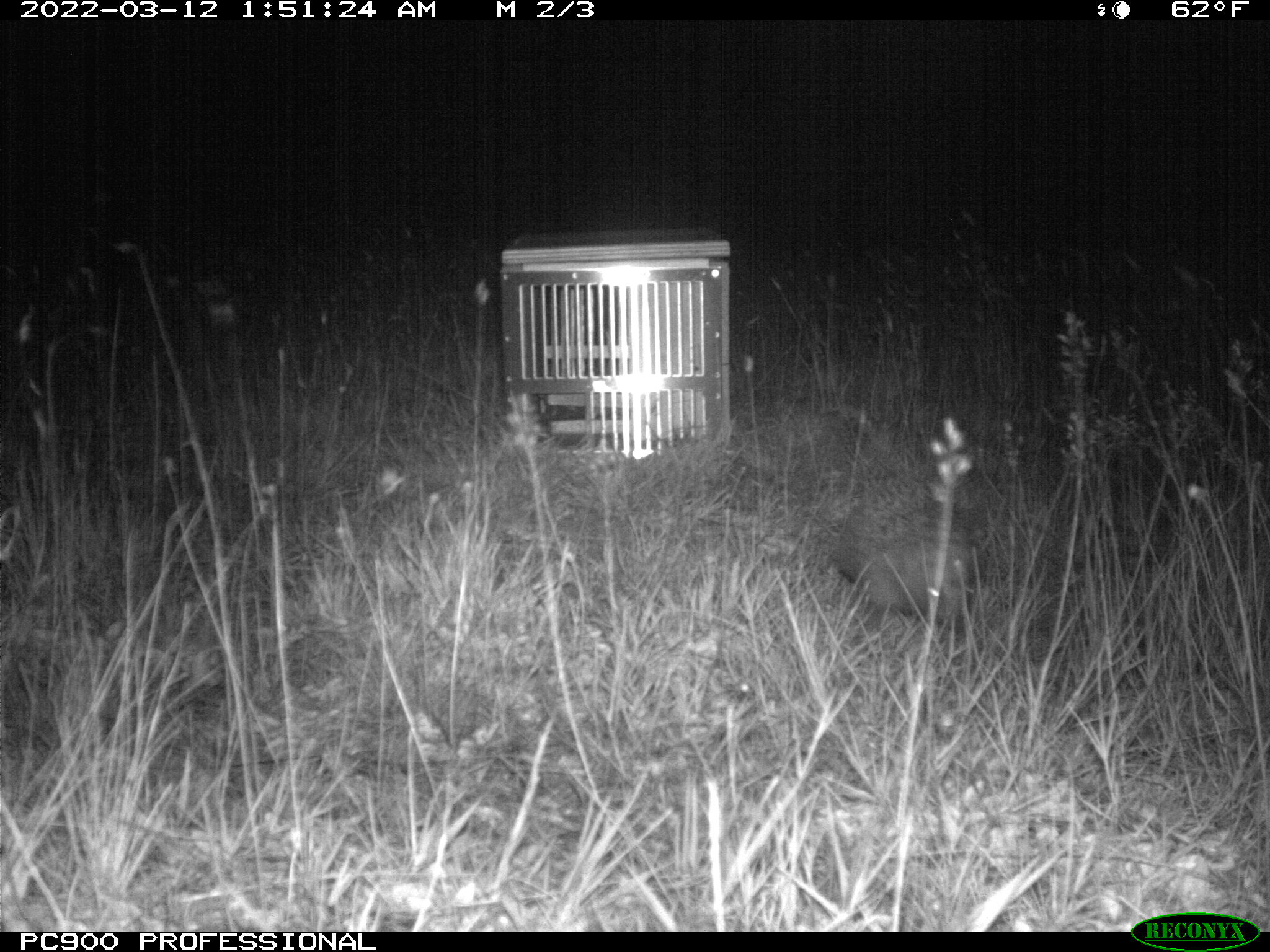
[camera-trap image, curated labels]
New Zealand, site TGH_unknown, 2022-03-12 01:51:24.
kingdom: Animalia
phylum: Chordata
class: Mammalia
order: Eulipotyphla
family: Erinaceidae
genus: Erinaceus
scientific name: Erinaceus europaeus europaeus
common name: european hedgehog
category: hedgehog